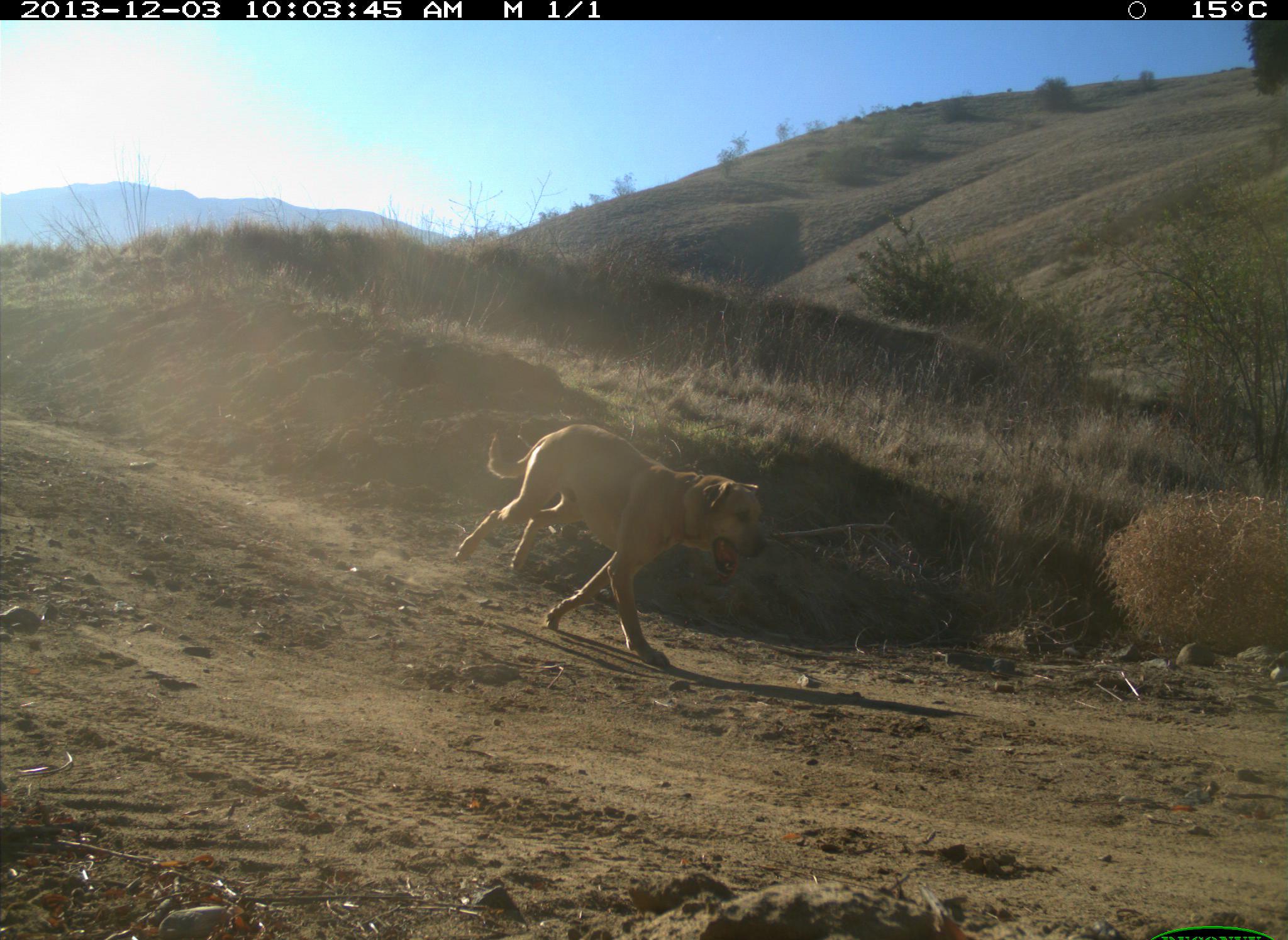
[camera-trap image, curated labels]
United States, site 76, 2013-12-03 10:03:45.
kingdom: Animalia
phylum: Chordata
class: Mammalia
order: Carnivora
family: Canidae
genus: Canis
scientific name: Canis familiaris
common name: domestic dog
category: dog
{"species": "dog (domestic dog) (Canis familiaris)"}